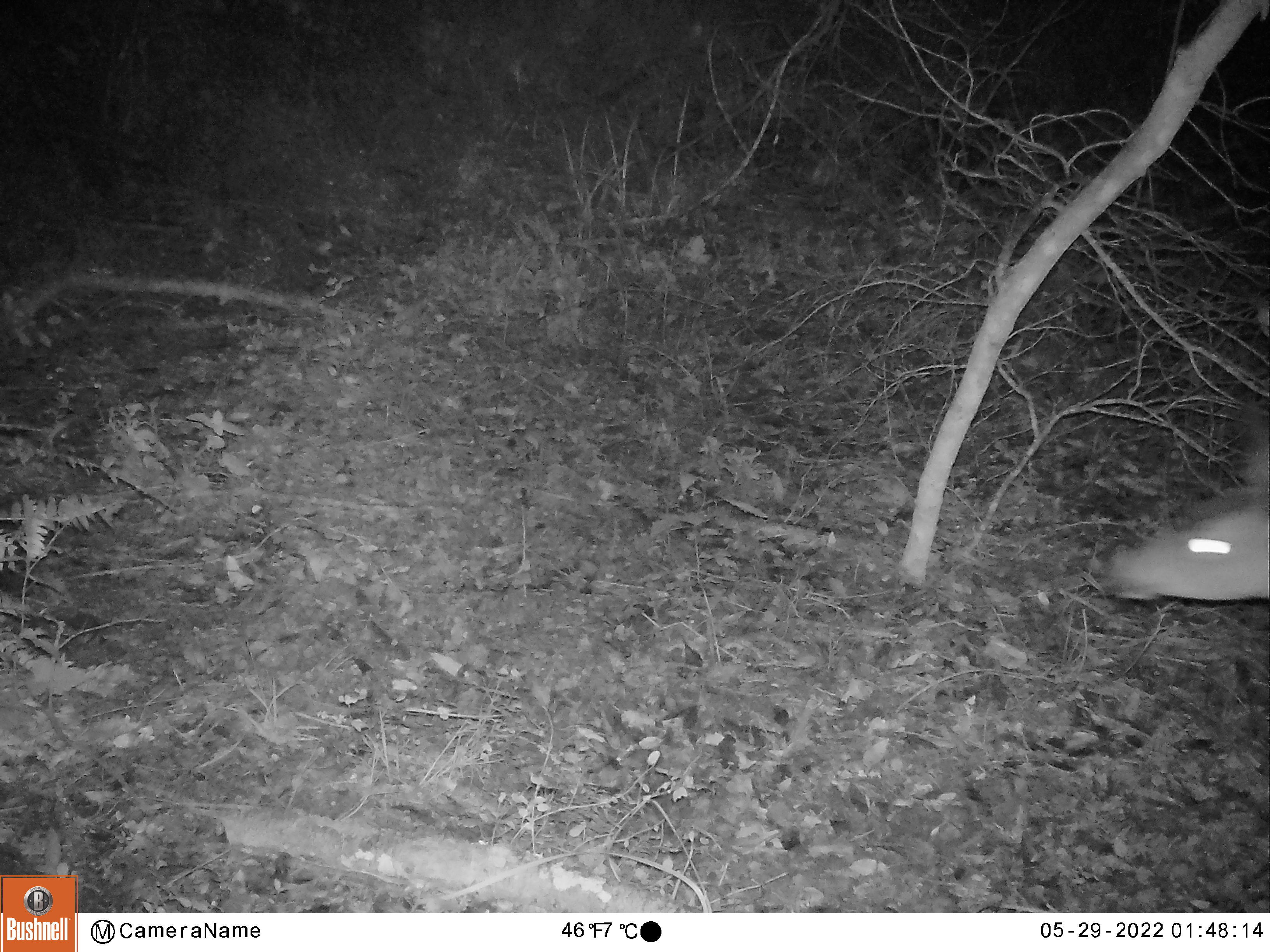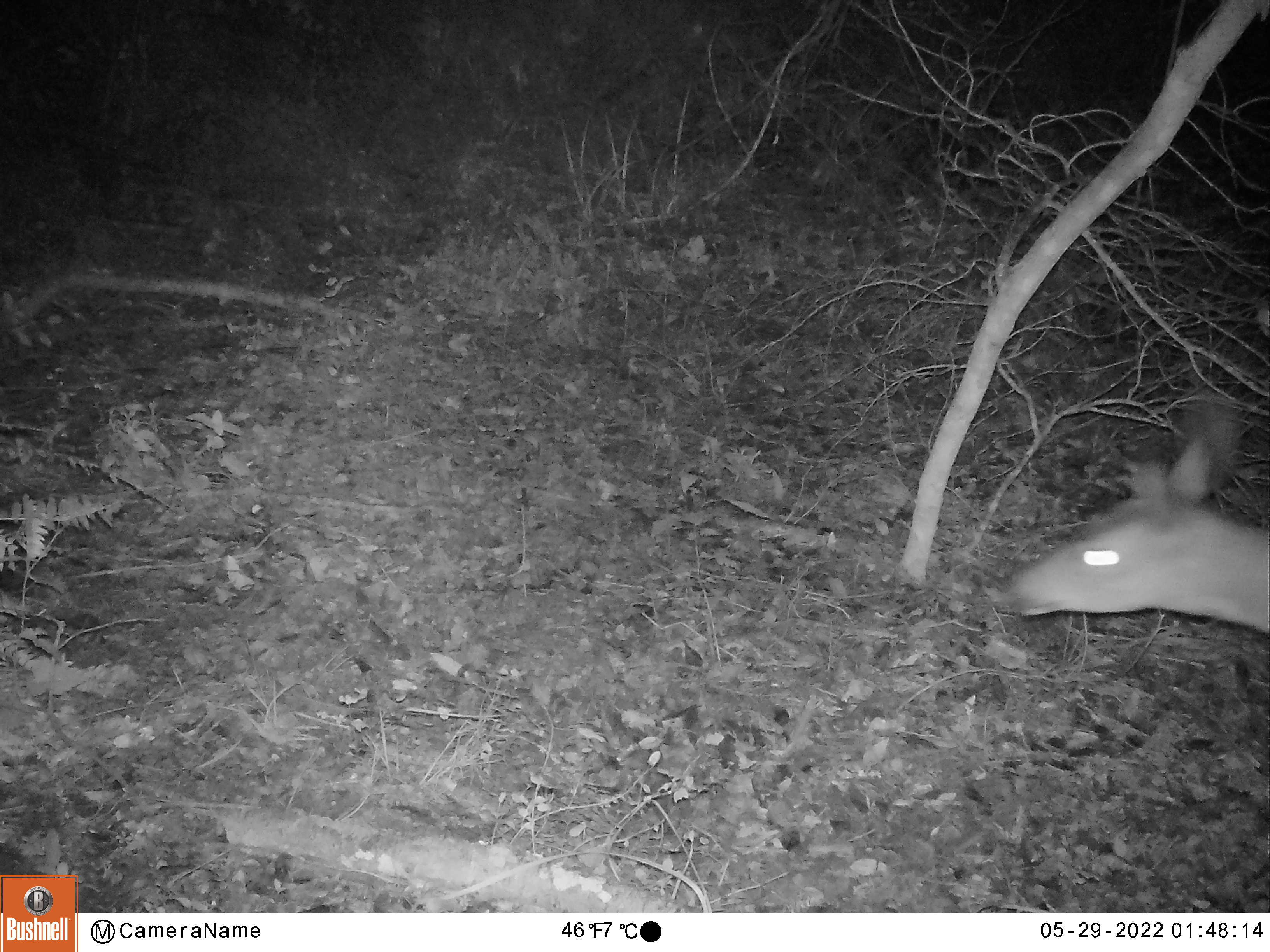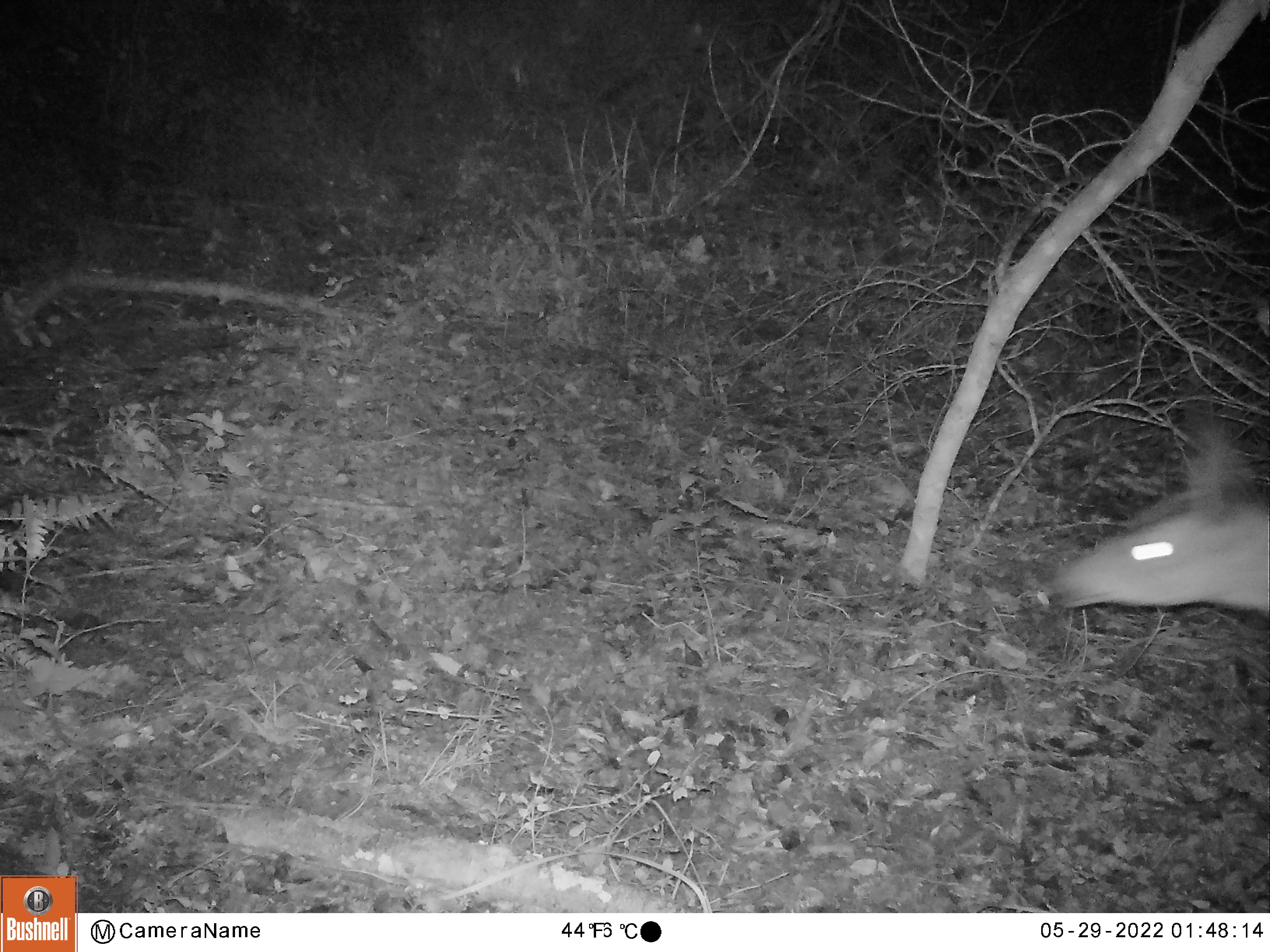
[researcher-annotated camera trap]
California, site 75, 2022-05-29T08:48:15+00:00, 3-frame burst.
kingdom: Animalia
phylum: Chordata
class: Mammalia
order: Artiodactyla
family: Cervidae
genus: Odocoileus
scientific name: Odocoileus hemionus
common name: mule deer